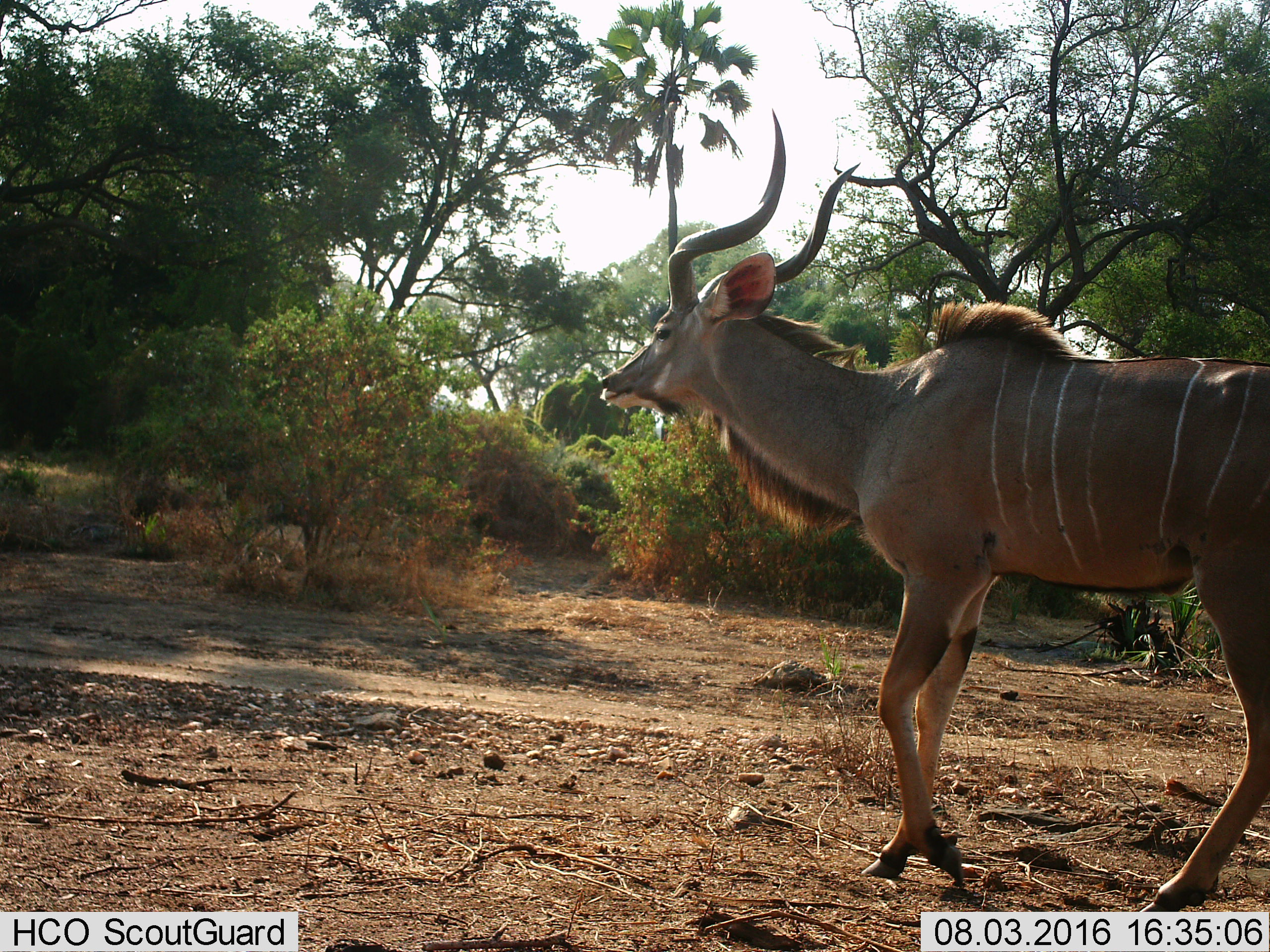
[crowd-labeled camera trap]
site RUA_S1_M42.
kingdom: Animalia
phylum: Chordata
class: Mammalia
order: Artiodactyla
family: Bovidae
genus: Tragelaphus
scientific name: Tragelaphus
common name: kudu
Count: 1.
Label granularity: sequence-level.